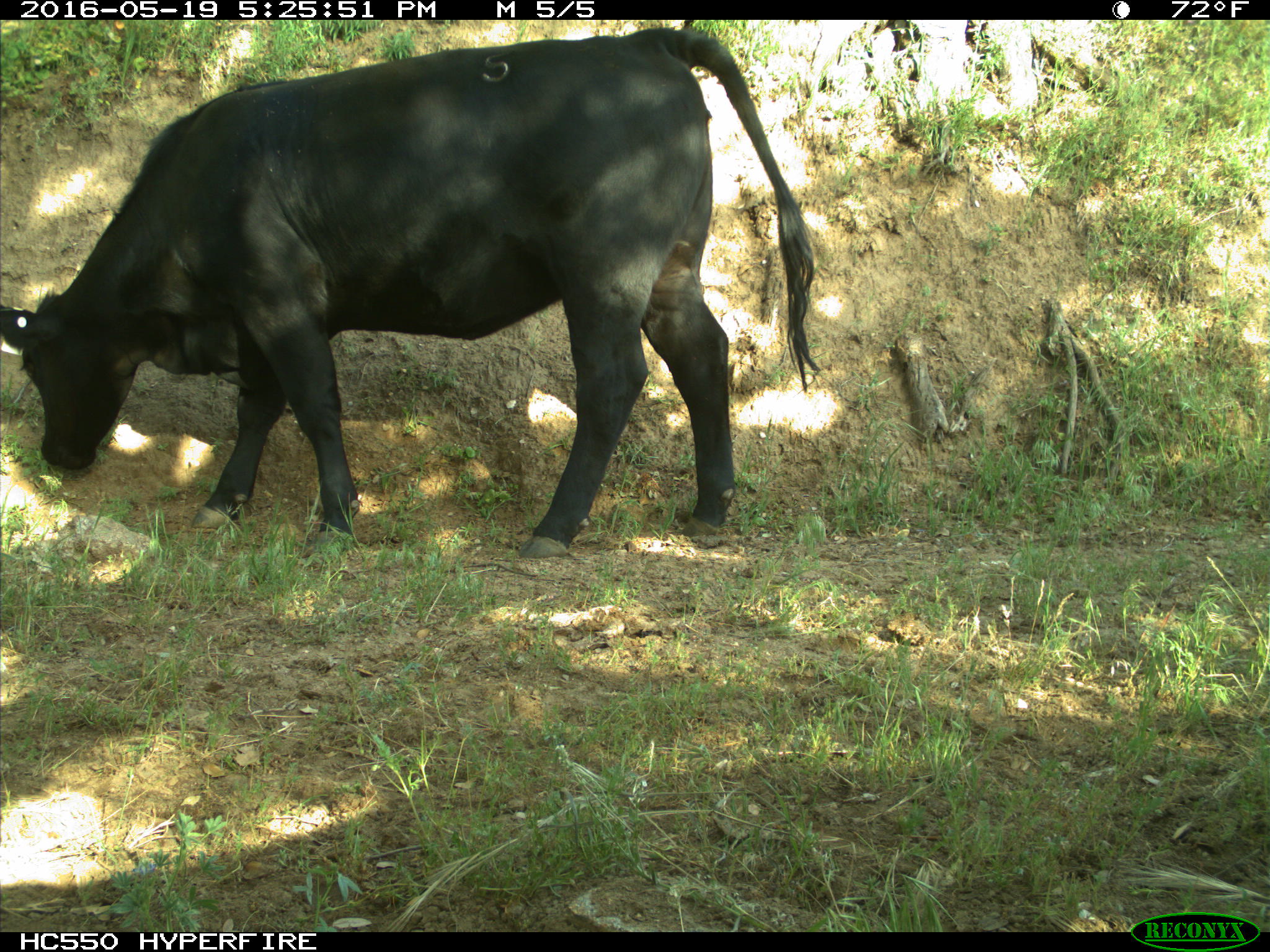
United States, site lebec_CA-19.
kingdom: Animalia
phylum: Chordata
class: Mammalia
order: Artiodactyla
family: Bovidae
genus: Bos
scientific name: Bos taurus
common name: domestic cow